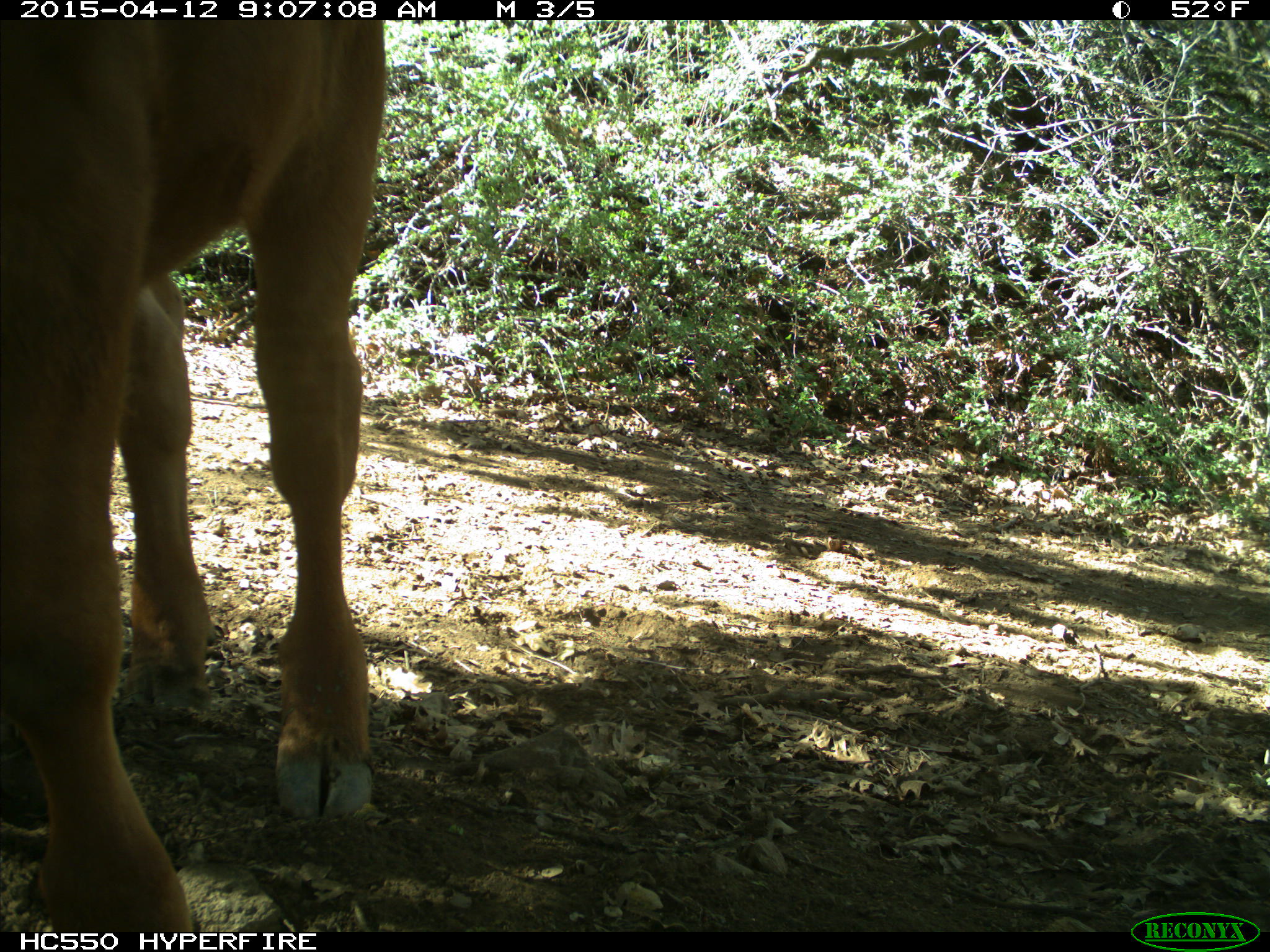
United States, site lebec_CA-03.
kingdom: Animalia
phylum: Chordata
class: Mammalia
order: Artiodactyla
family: Bovidae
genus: Bos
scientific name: Bos taurus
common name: domestic cow